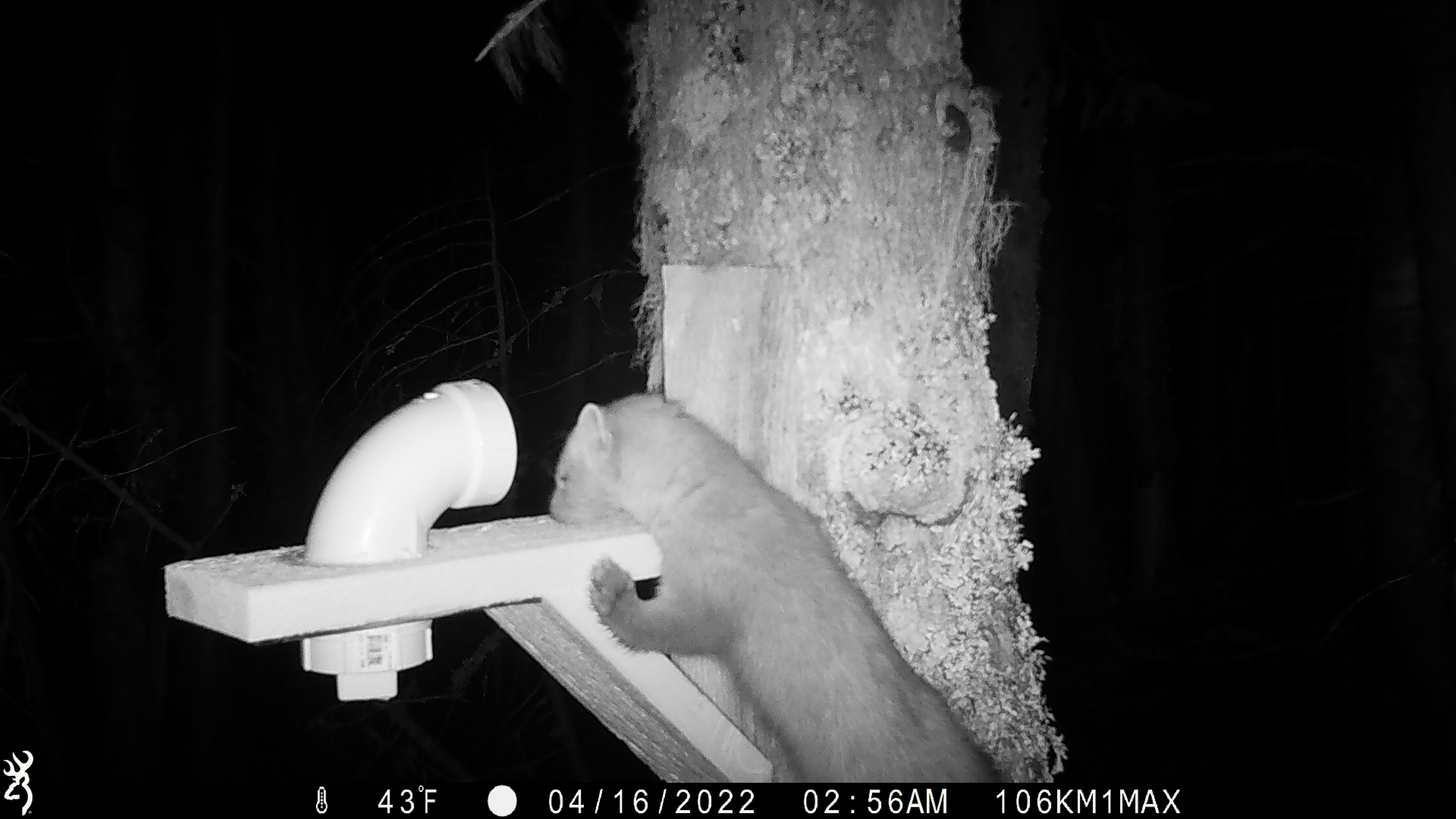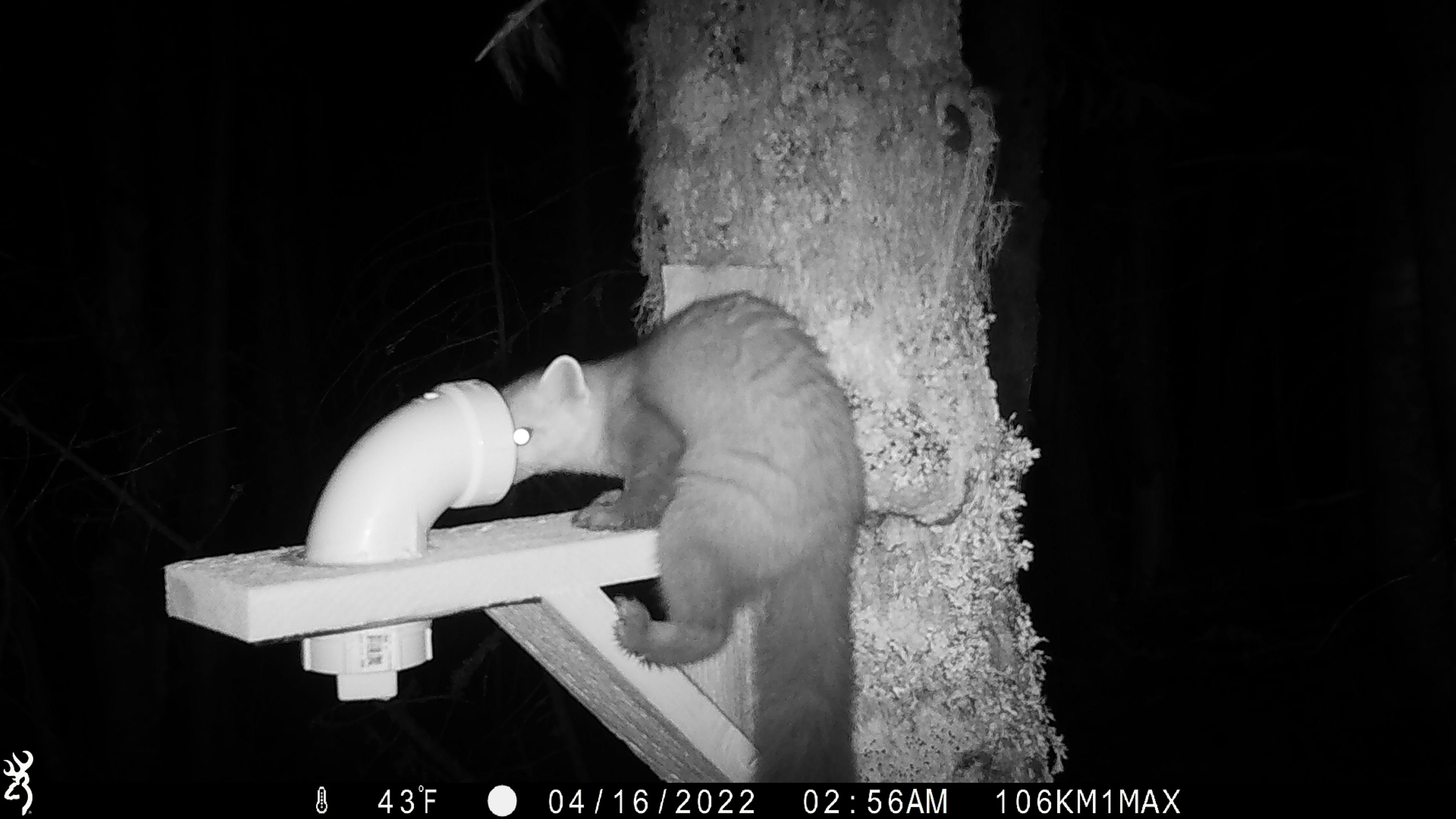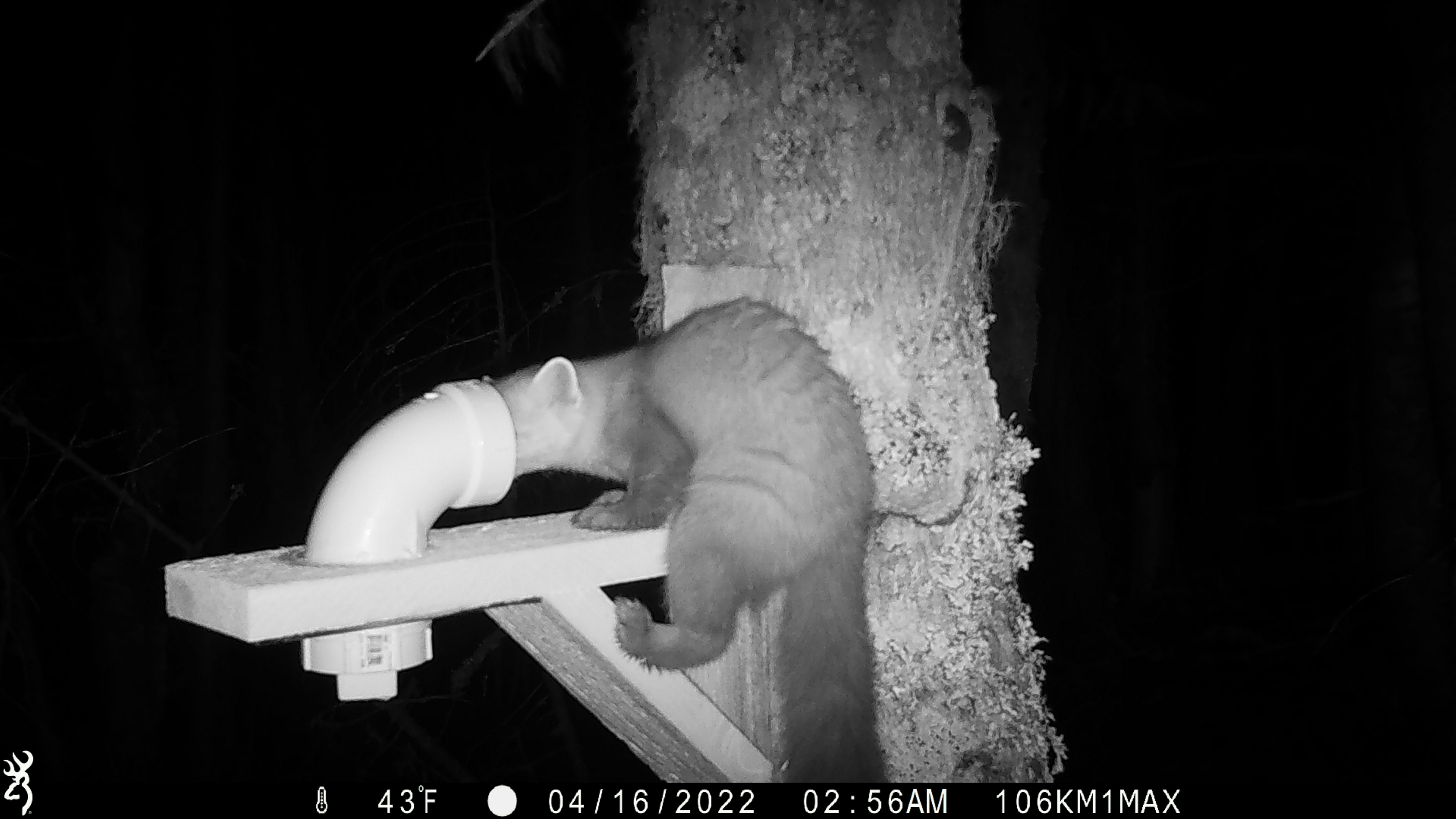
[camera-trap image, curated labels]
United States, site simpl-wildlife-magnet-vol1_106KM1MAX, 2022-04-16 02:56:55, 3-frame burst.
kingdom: Animalia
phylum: Chordata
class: Mammalia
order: Carnivora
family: Mustelidae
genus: Martes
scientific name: Martes americana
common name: american marten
American marten (Martes americana).